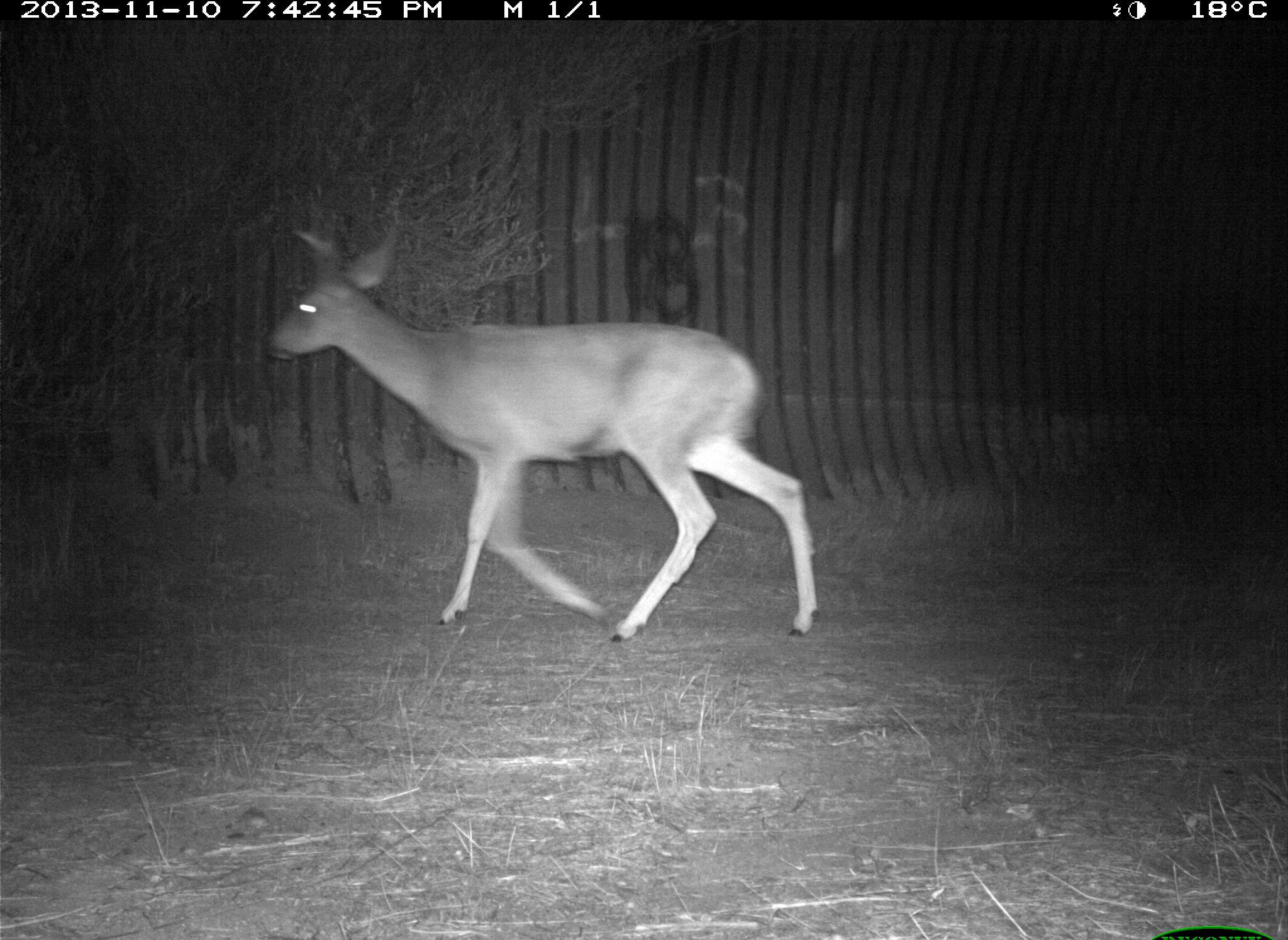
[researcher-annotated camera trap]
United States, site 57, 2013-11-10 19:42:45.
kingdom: Animalia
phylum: Chordata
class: Mammalia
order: Artiodactyla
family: Cervidae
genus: Odocoileus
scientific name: Odocoileus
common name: deer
Deer (Odocoileus).